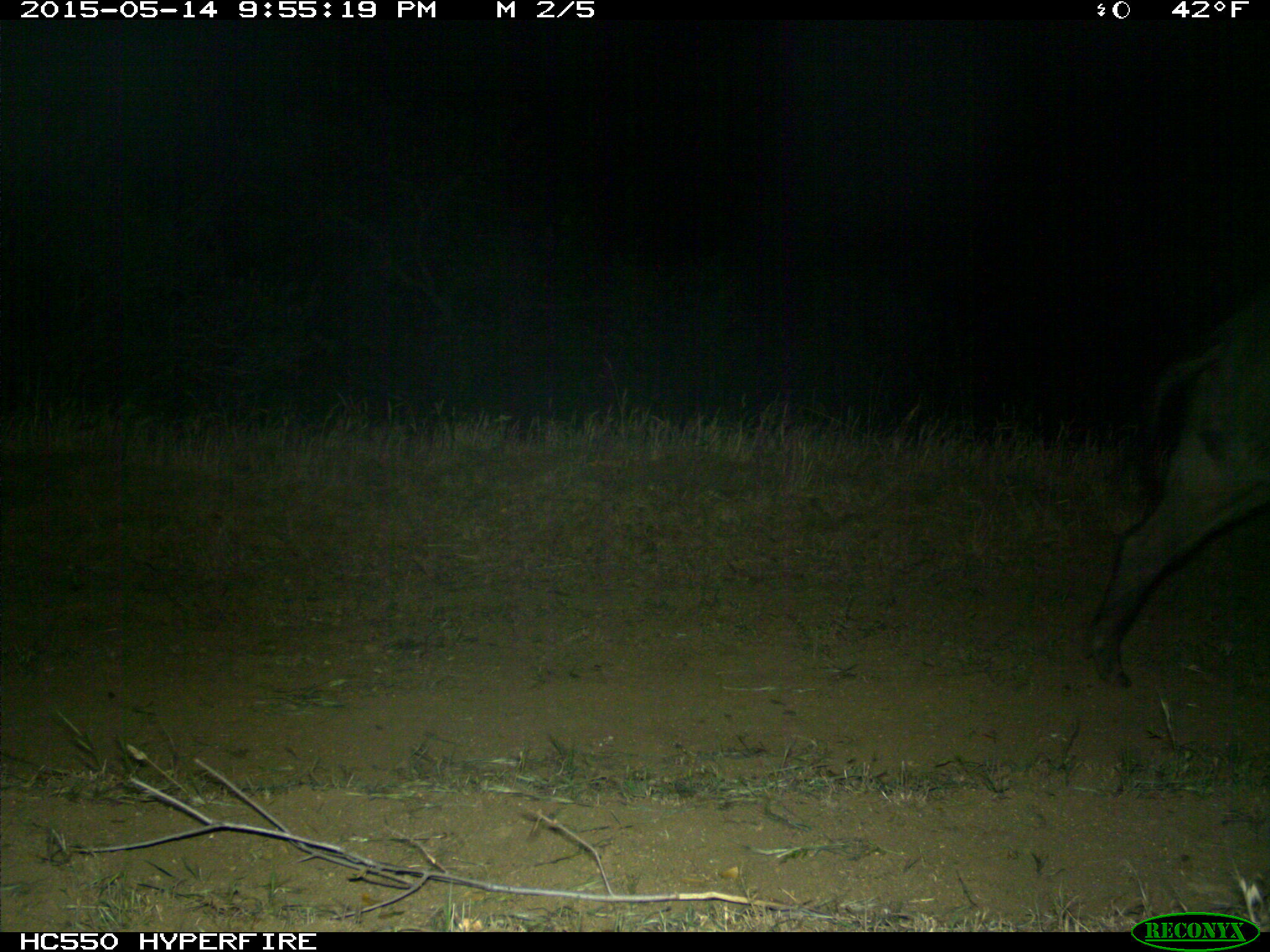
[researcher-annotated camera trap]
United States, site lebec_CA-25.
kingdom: Animalia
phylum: Chordata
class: Mammalia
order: Artiodactyla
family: Suidae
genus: Sus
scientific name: Sus scrofa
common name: wild boar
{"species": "Sus scrofa (wild boar)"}